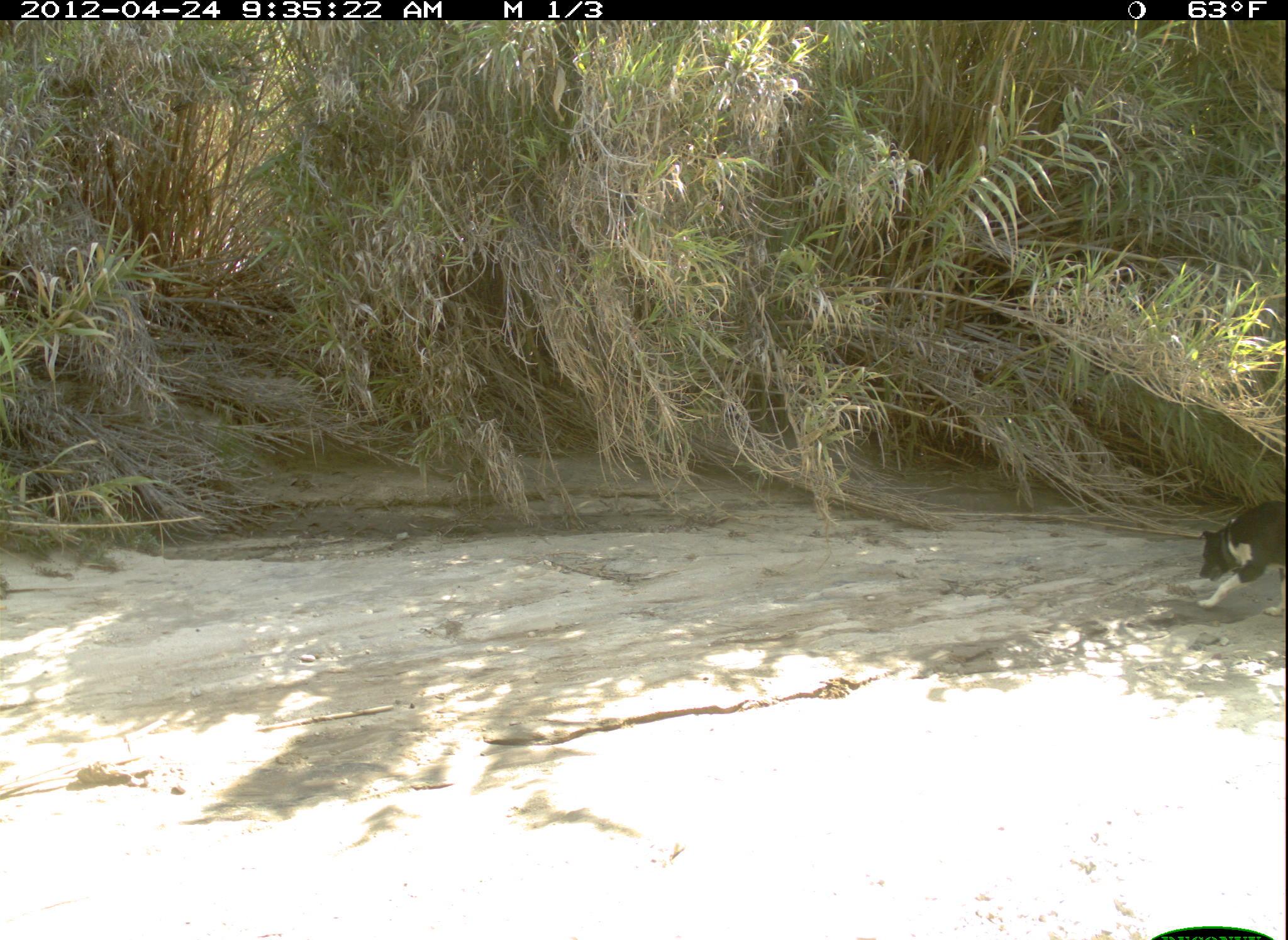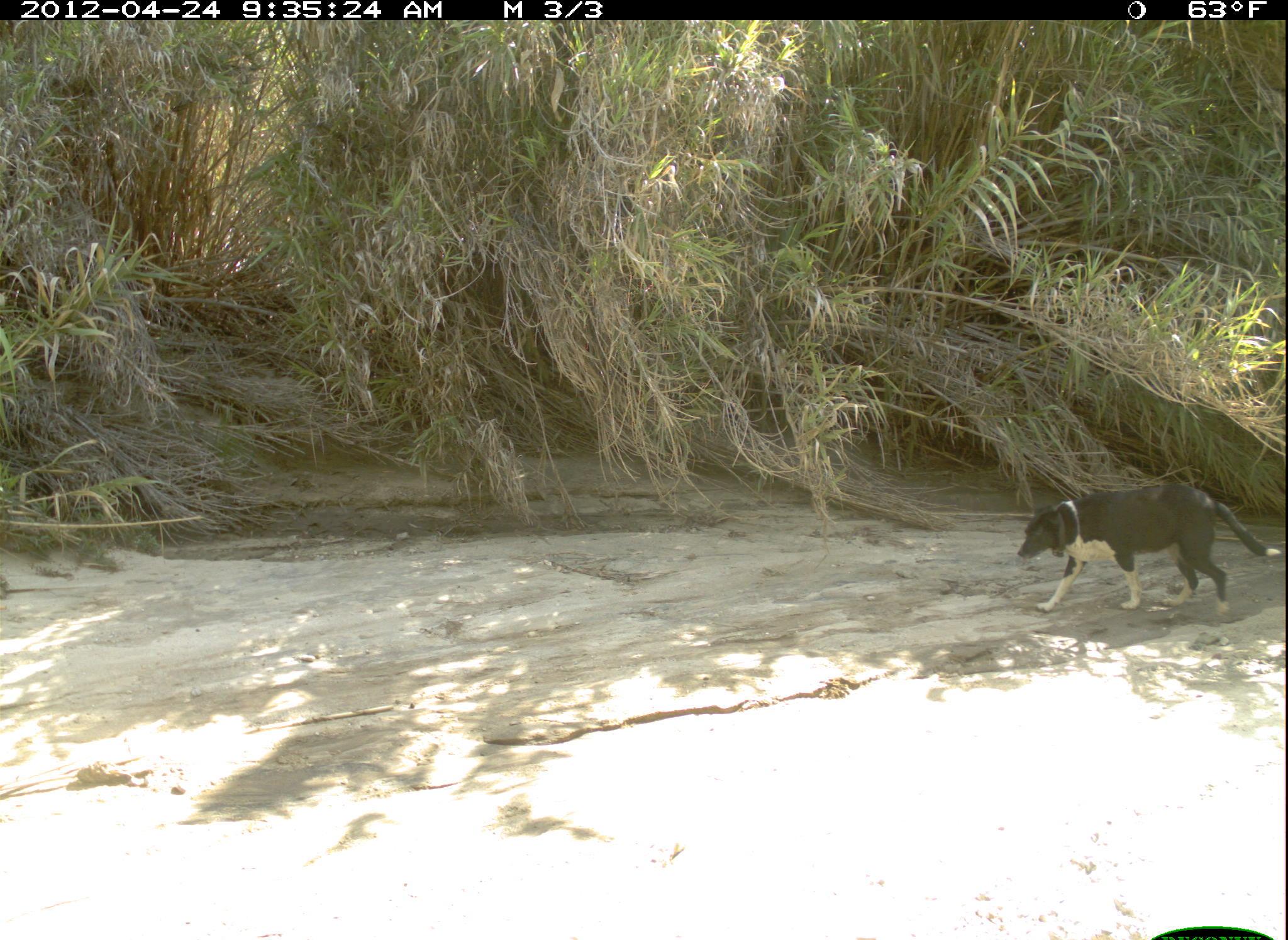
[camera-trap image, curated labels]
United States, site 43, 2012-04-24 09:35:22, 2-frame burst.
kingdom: Animalia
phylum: Chordata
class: Mammalia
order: Carnivora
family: Canidae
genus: Canis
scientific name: Canis familiaris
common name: domestic dog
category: dog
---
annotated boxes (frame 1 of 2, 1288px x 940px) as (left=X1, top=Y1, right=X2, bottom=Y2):
dog: (left=1187, top=493, right=1285, bottom=636)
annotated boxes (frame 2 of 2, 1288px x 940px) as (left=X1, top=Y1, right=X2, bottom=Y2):
dog: (left=1008, top=477, right=1285, bottom=672)